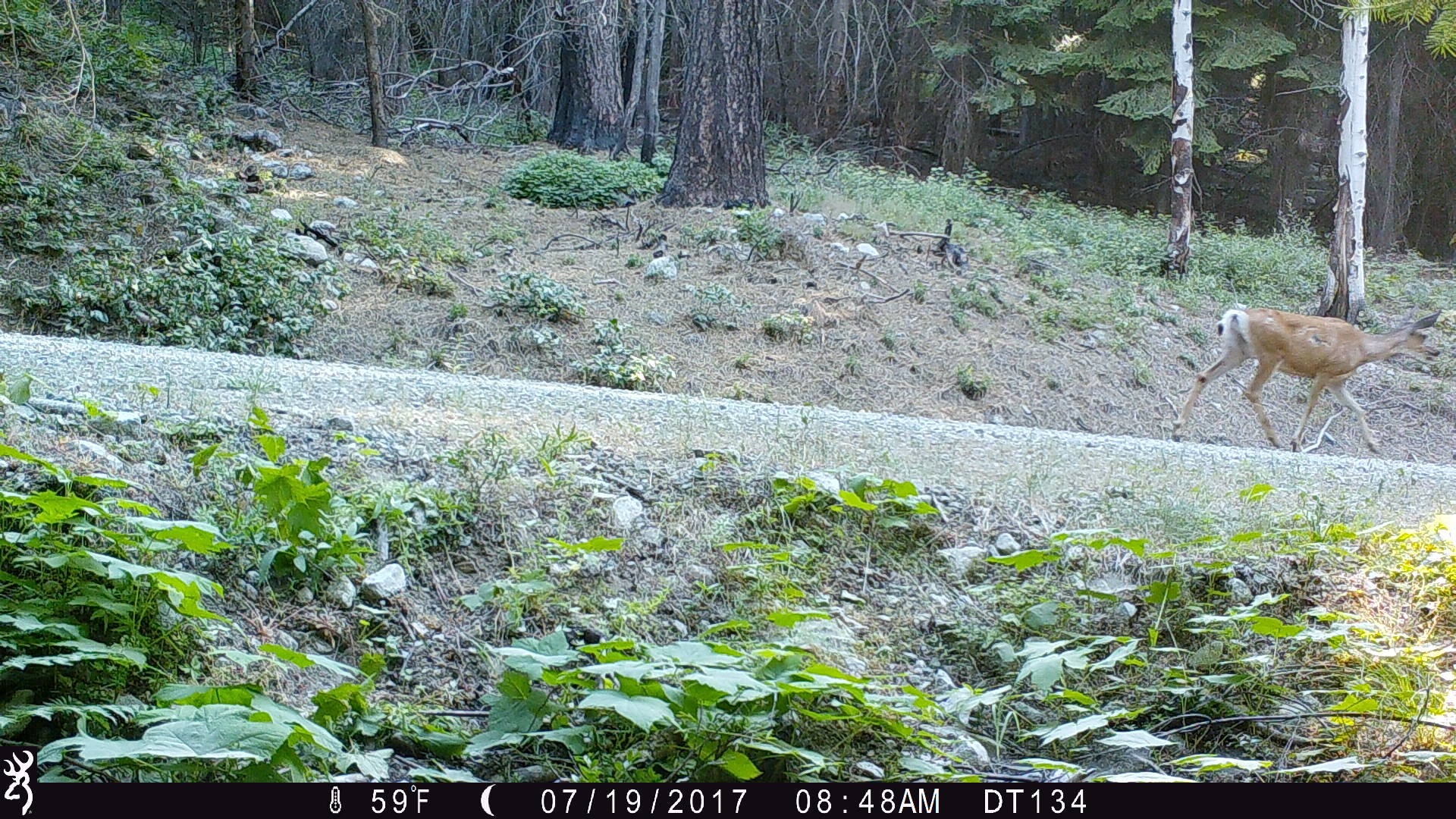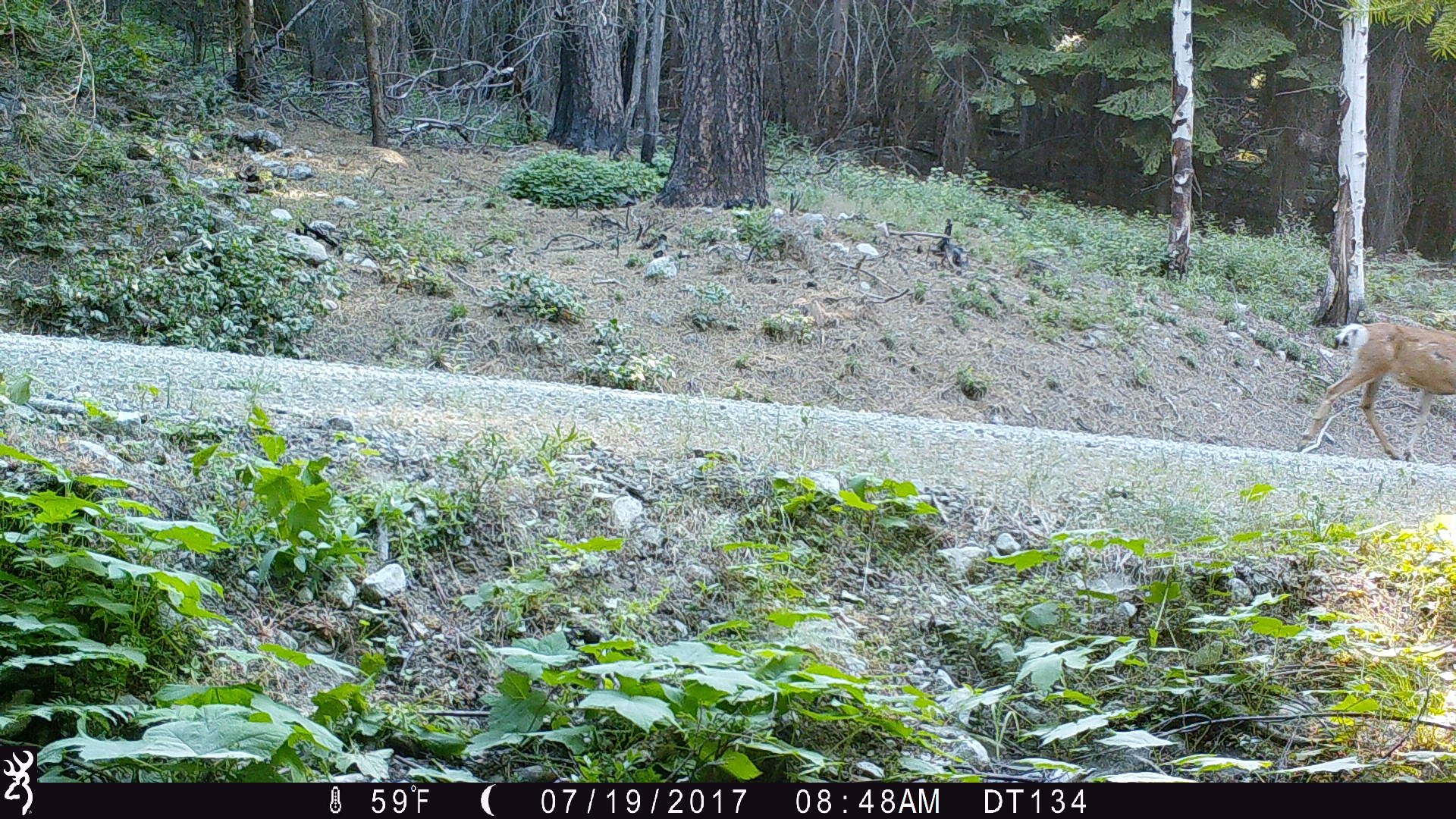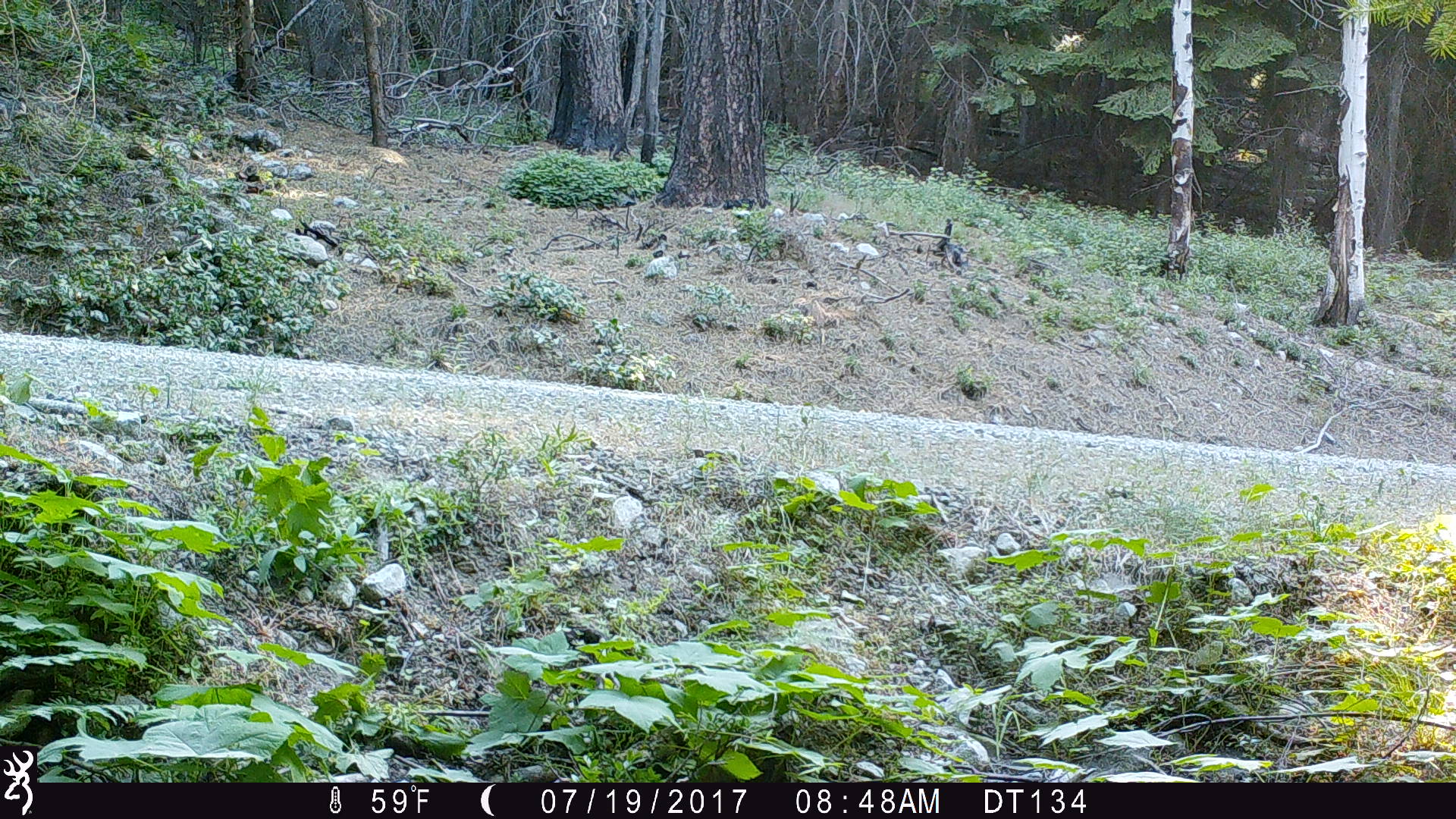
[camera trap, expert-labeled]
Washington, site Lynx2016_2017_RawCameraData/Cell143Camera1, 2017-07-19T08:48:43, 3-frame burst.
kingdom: Animalia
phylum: Chordata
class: Mammalia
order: Artiodactyla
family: Cervidae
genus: Odocoileus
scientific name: Odocoileus hemionus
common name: mule deer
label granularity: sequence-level